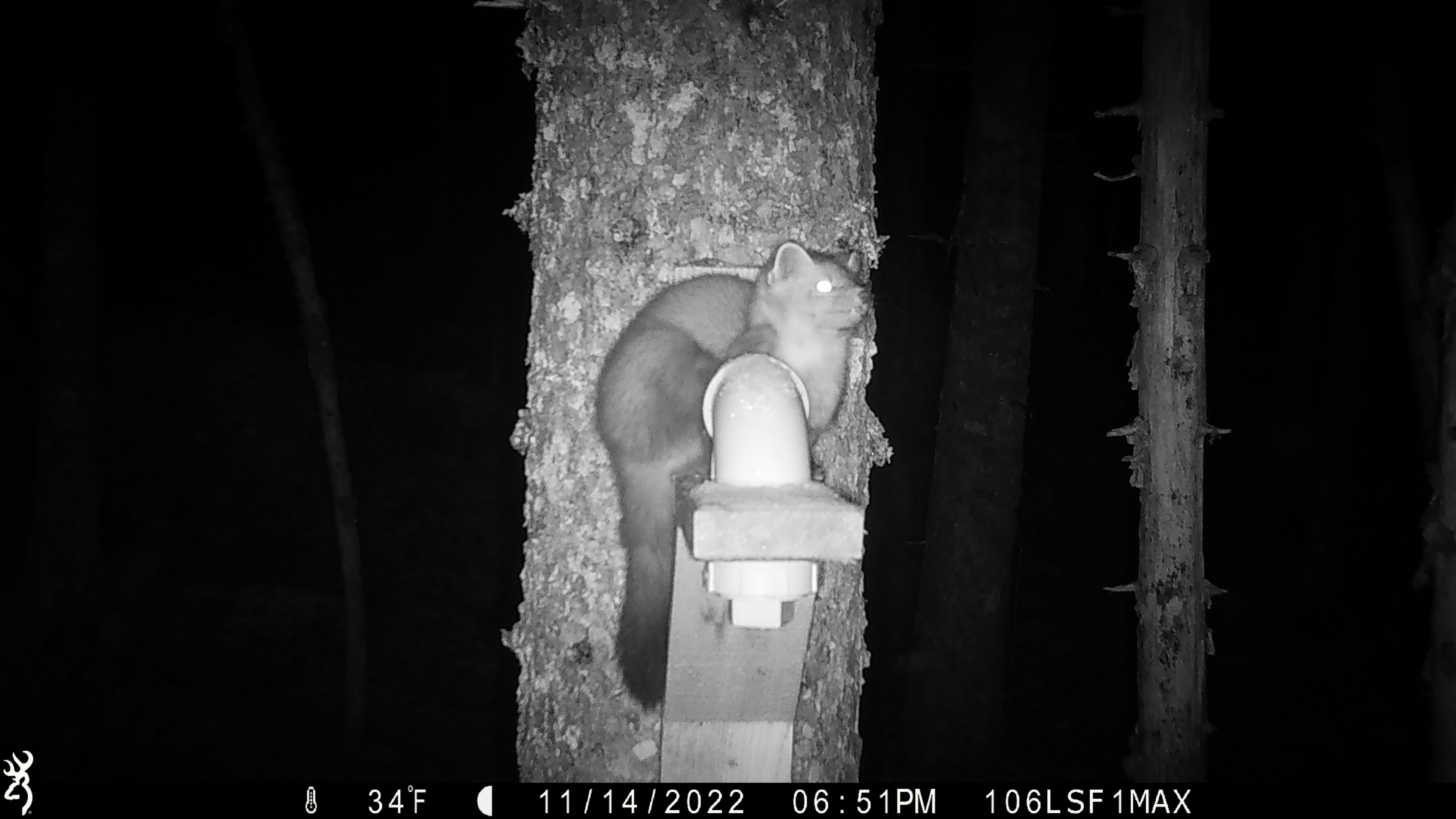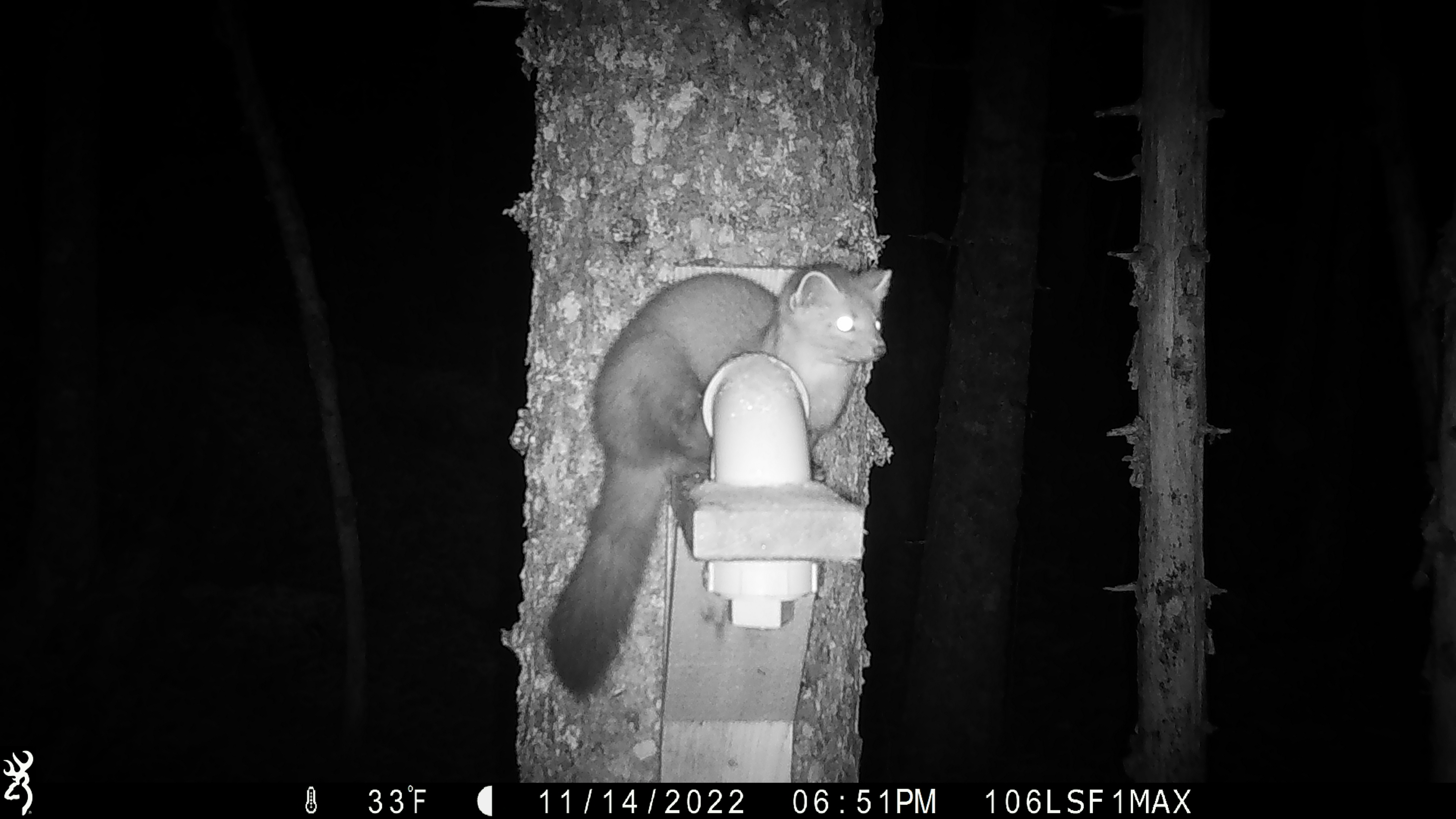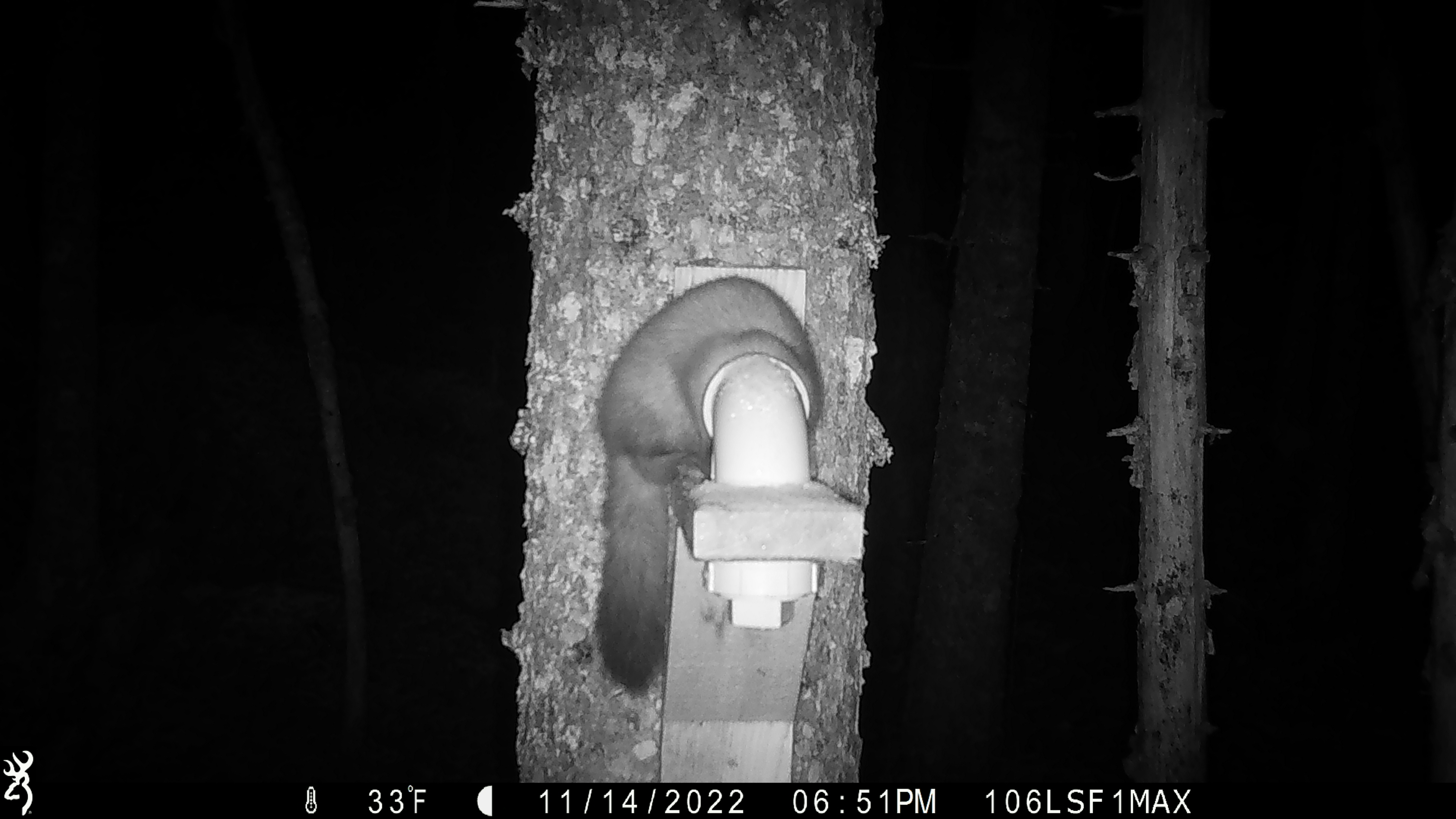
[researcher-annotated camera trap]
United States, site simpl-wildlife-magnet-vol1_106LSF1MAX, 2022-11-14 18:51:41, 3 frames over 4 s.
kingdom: Animalia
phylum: Chordata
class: Mammalia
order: Carnivora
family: Mustelidae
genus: Martes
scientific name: Martes americana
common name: american marten